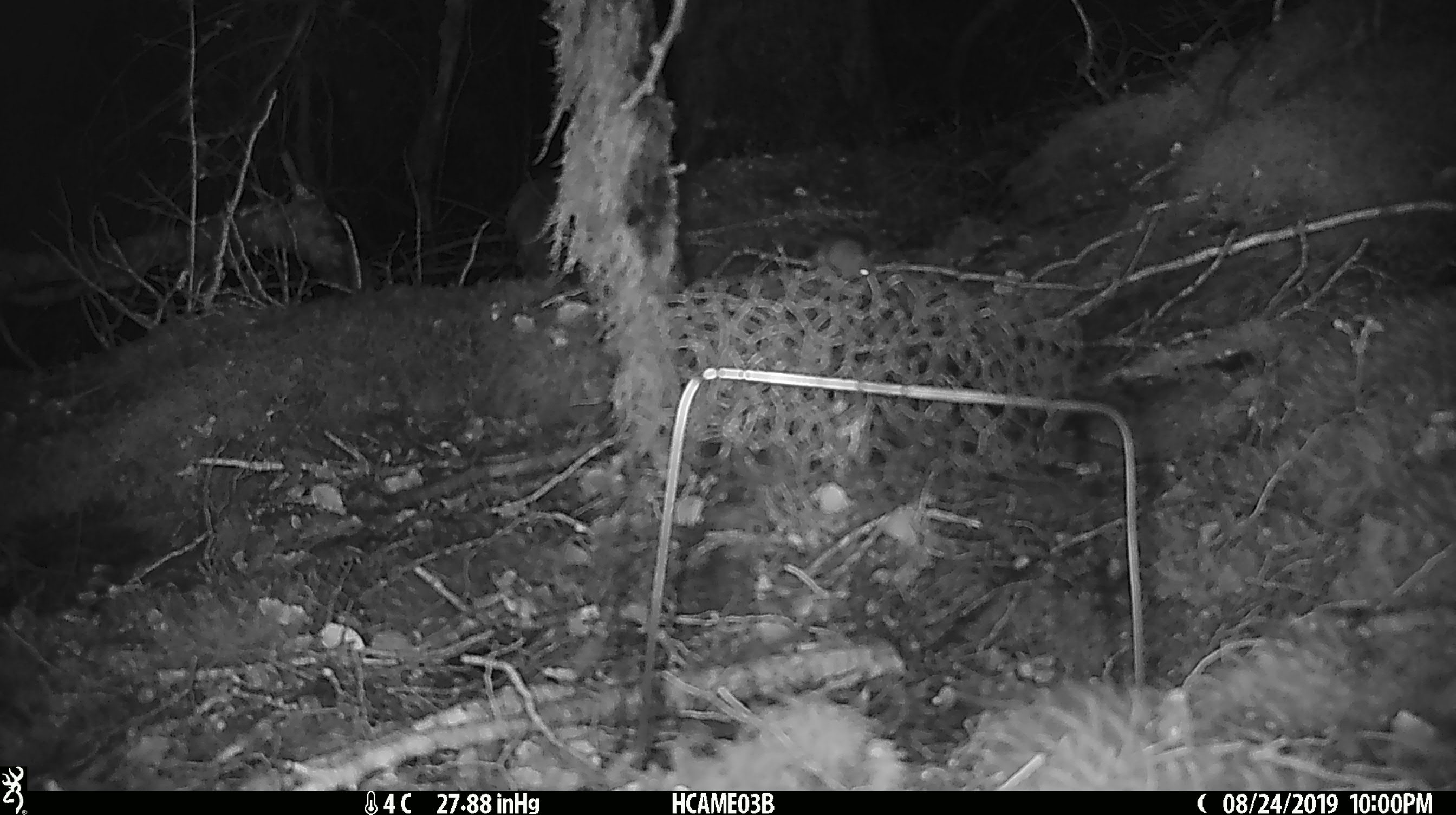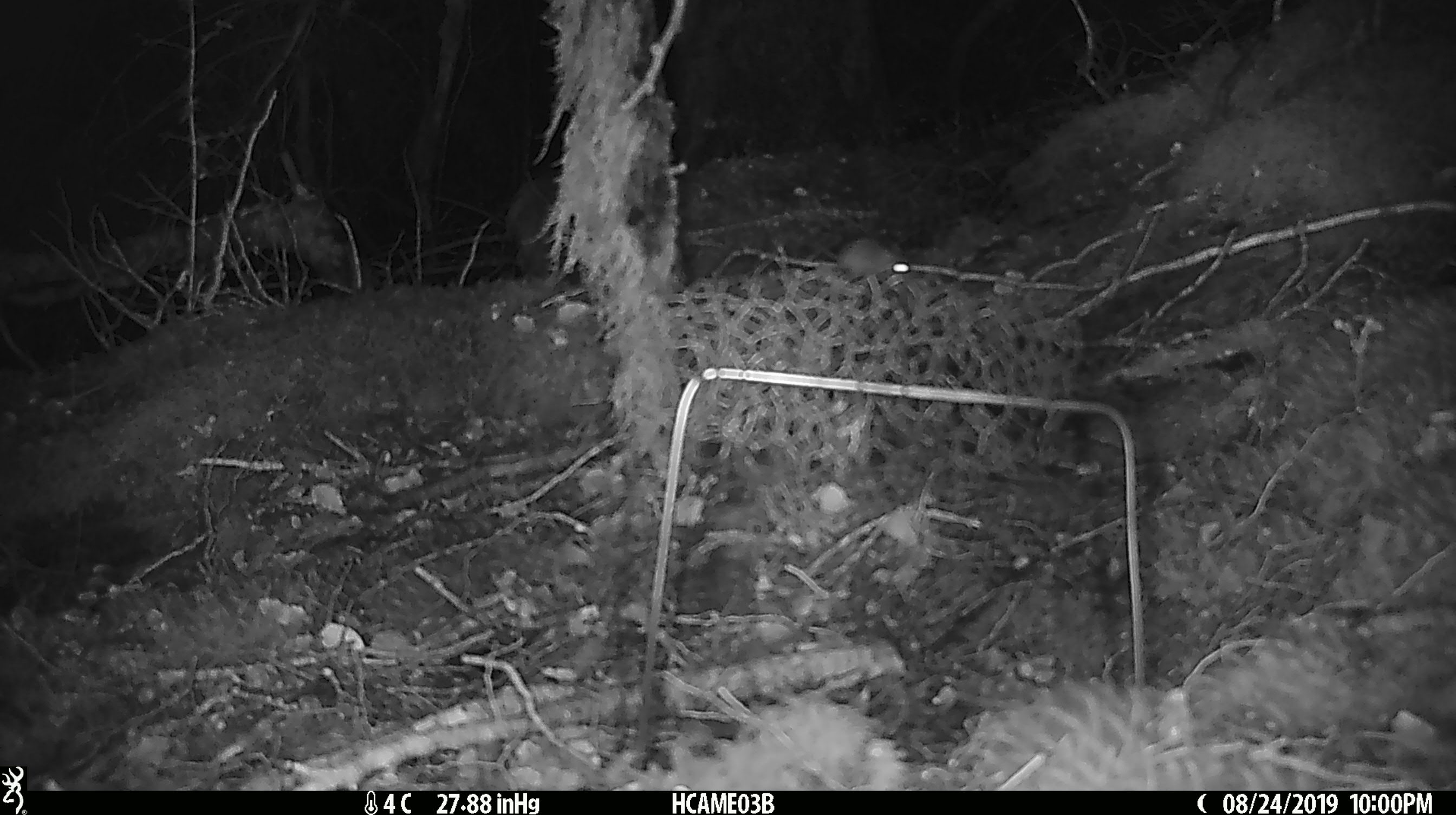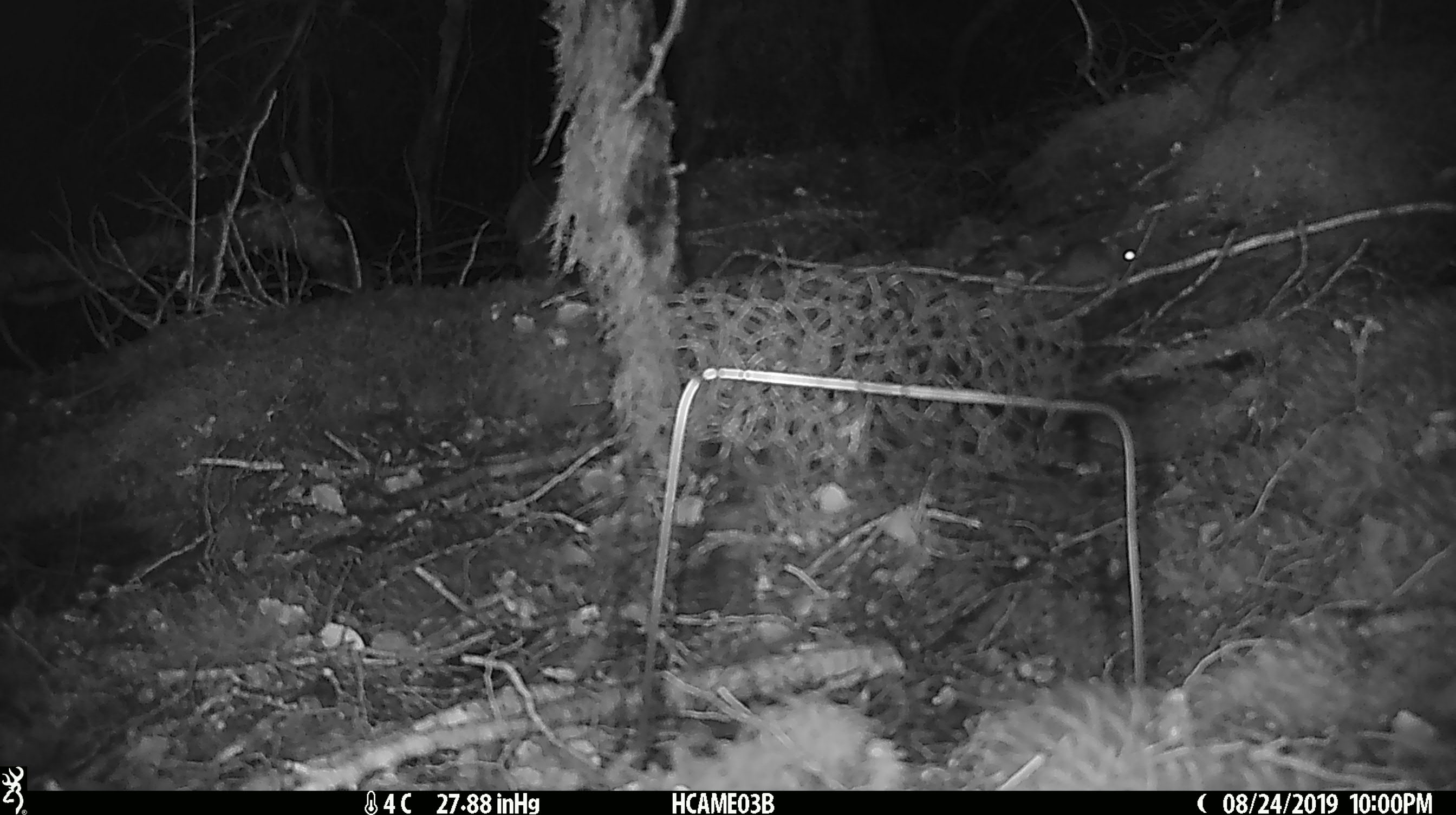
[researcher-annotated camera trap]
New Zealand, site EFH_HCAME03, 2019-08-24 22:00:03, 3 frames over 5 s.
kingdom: Animalia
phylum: Chordata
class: Mammalia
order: Rodentia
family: Muridae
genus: Mus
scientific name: Mus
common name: mouse